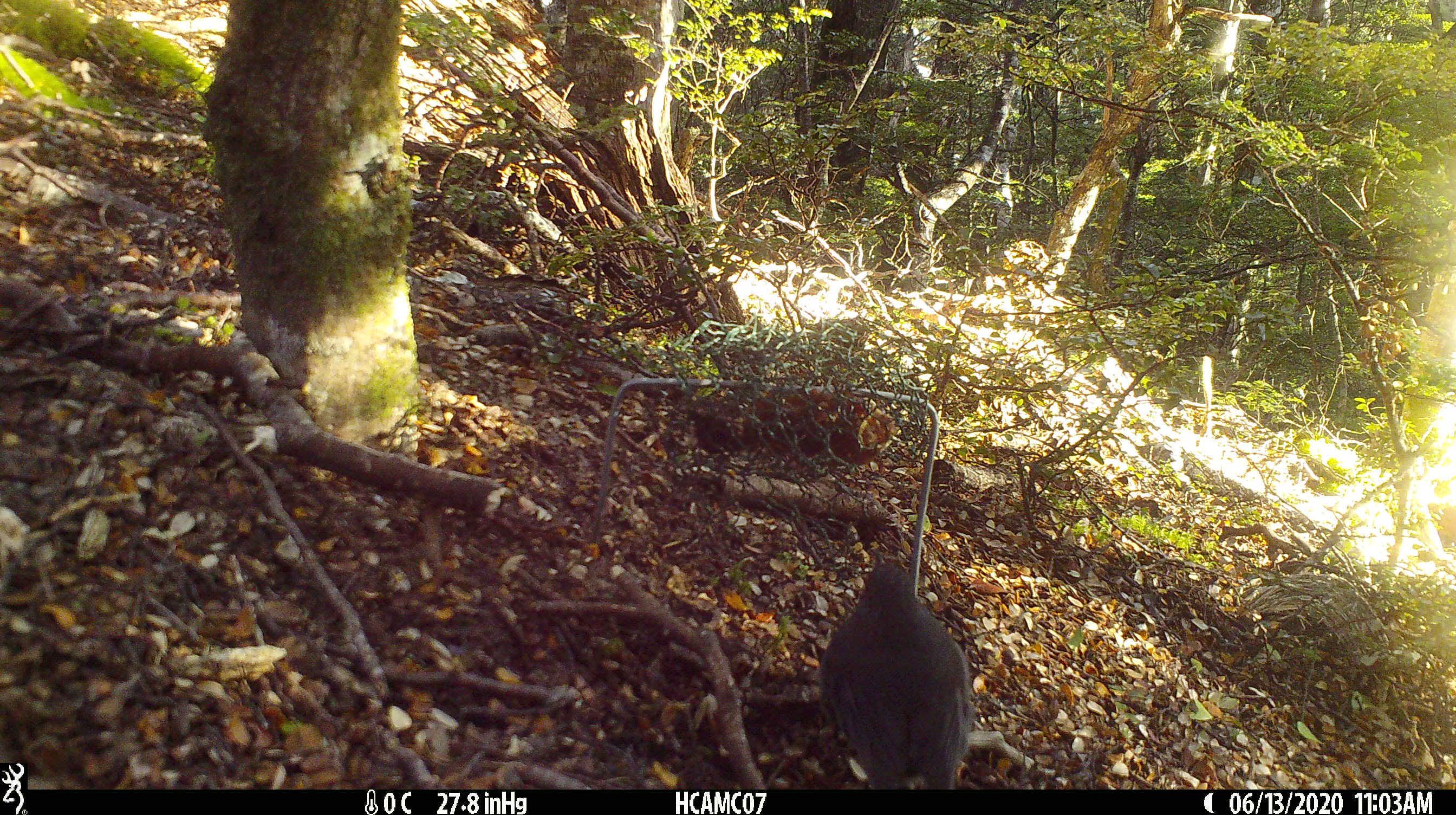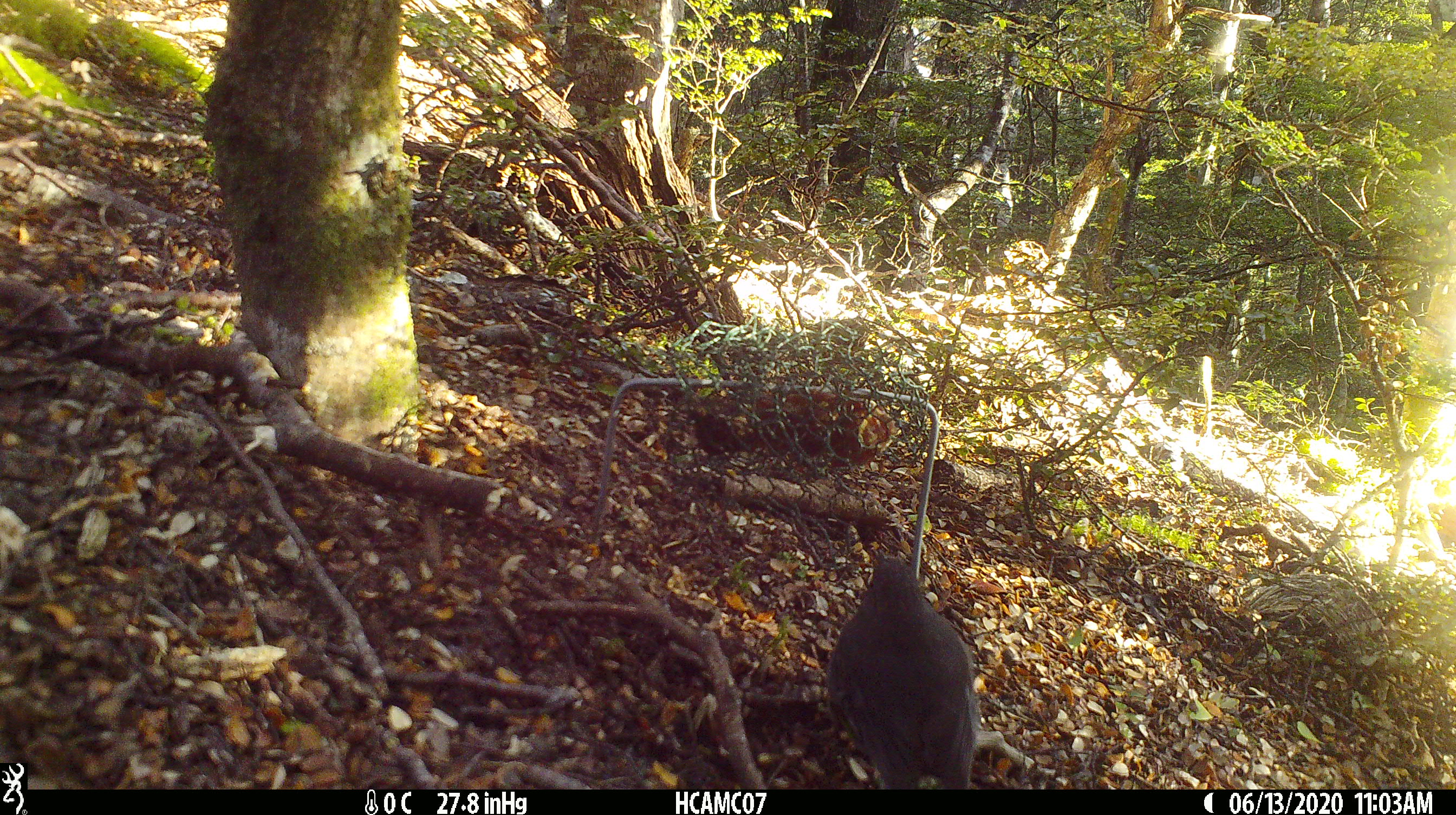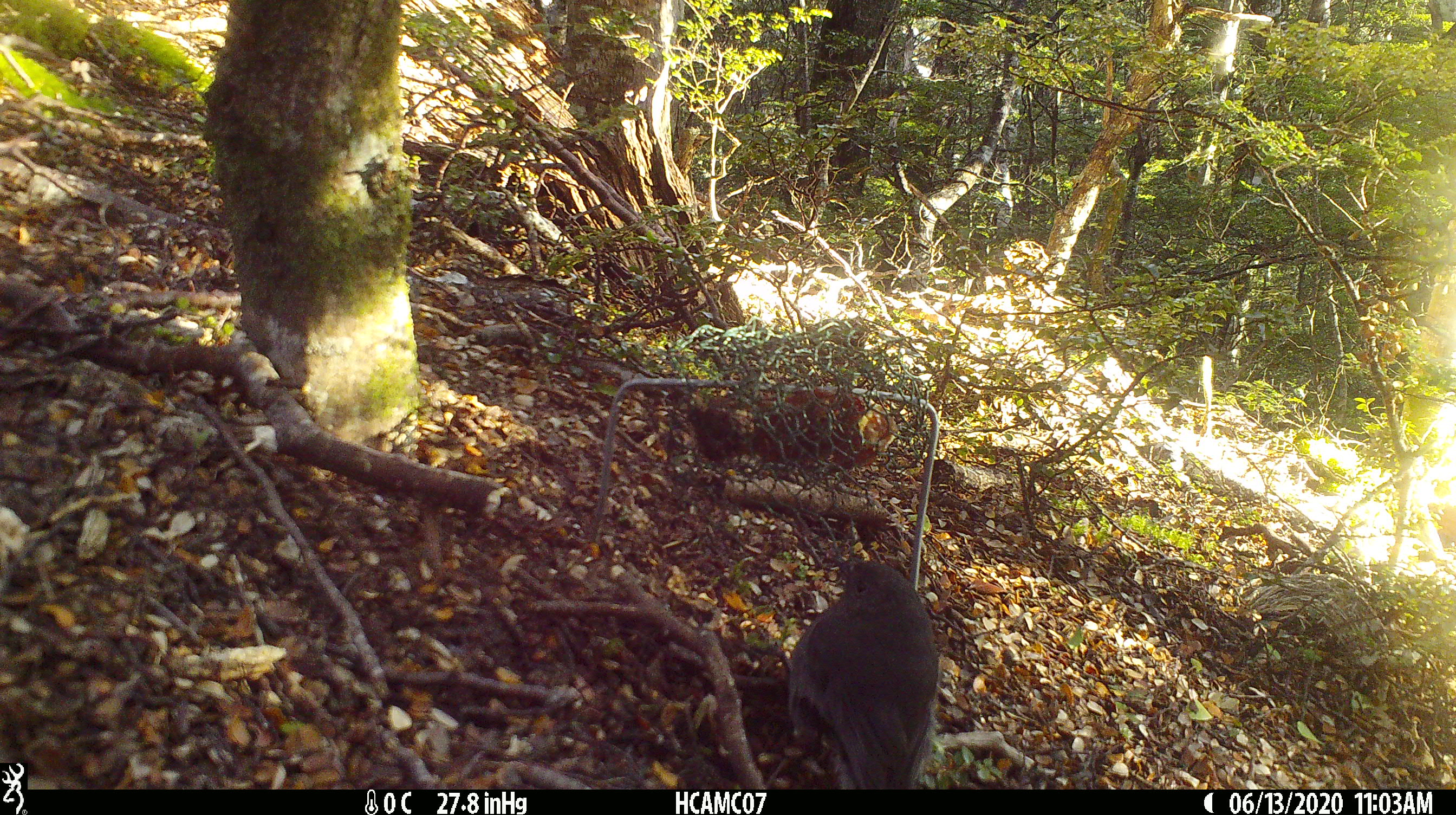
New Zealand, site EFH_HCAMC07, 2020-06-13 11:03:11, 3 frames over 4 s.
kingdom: Animalia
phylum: Chordata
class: Aves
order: Passeriformes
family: Petroicidae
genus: Petroica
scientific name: Petroica australis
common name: new zealand robin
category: robin